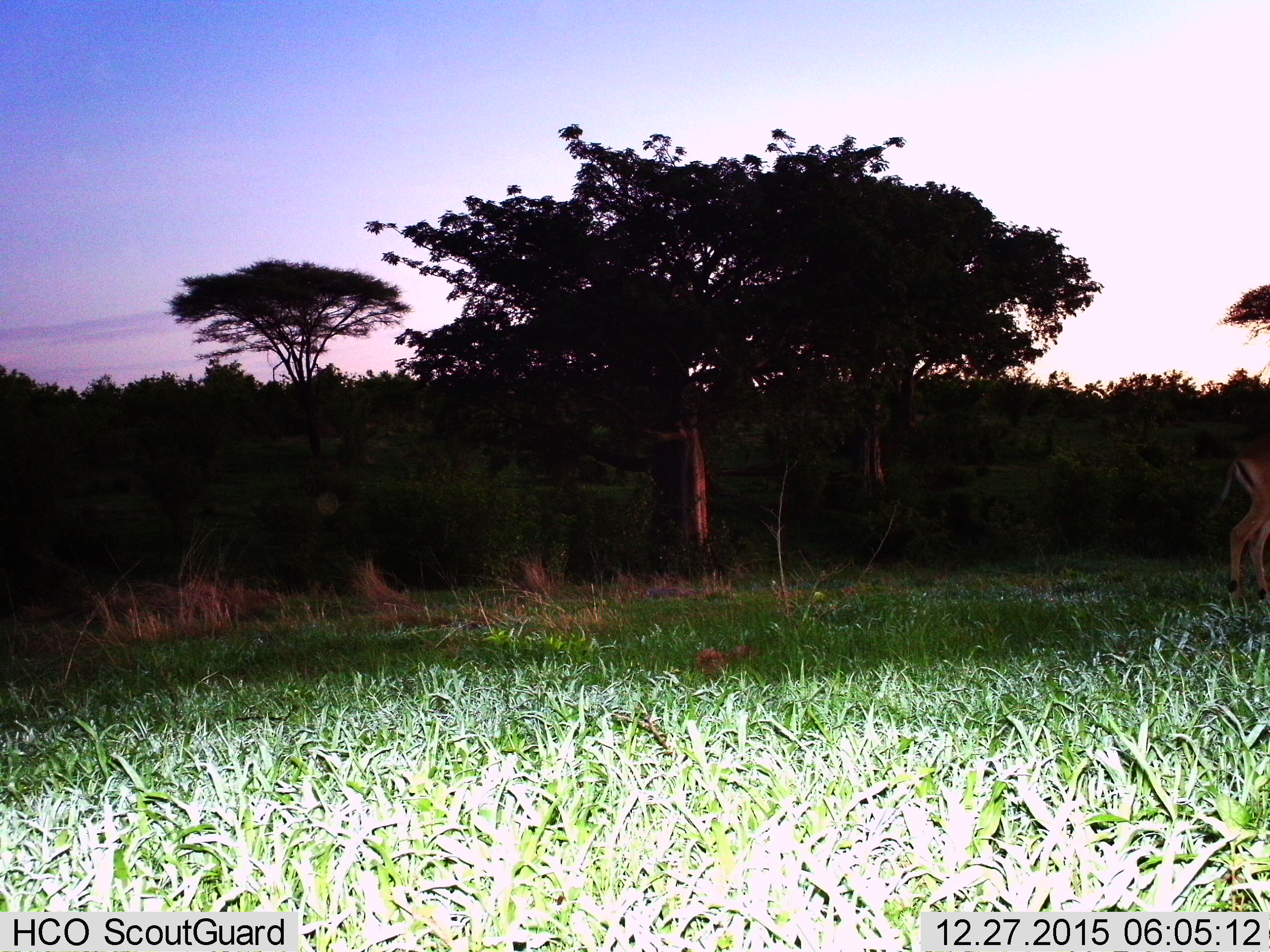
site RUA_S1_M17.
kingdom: Animalia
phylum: Chordata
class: Mammalia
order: Artiodactyla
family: Bovidae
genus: Aepyceros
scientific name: Aepyceros melampus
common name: impala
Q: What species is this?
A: Impala (Aepyceros melampus).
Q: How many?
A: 1.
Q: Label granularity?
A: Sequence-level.